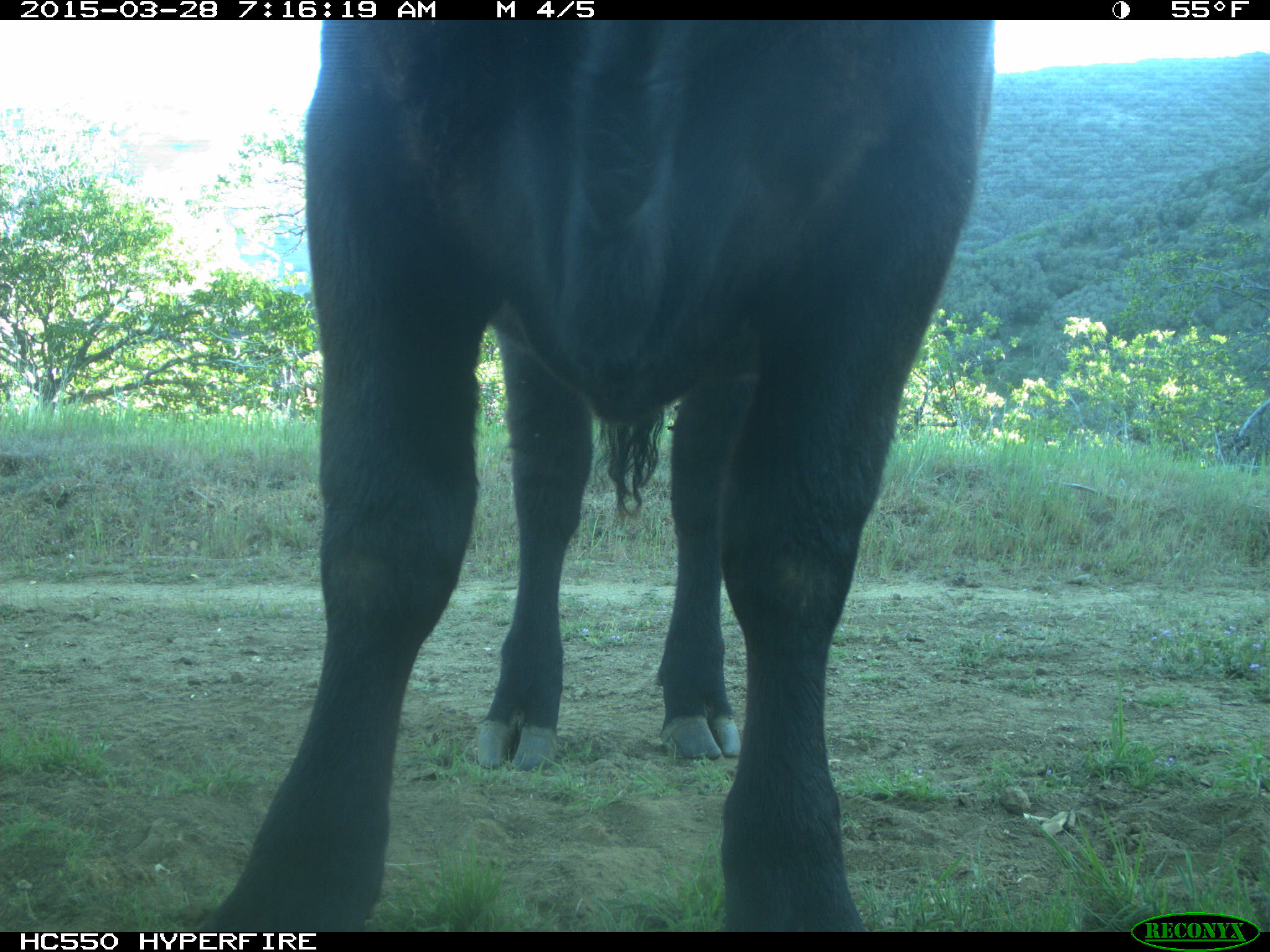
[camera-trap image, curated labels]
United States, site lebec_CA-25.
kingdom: Animalia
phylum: Chordata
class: Mammalia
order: Artiodactyla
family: Bovidae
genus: Bos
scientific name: Bos taurus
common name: domestic cow